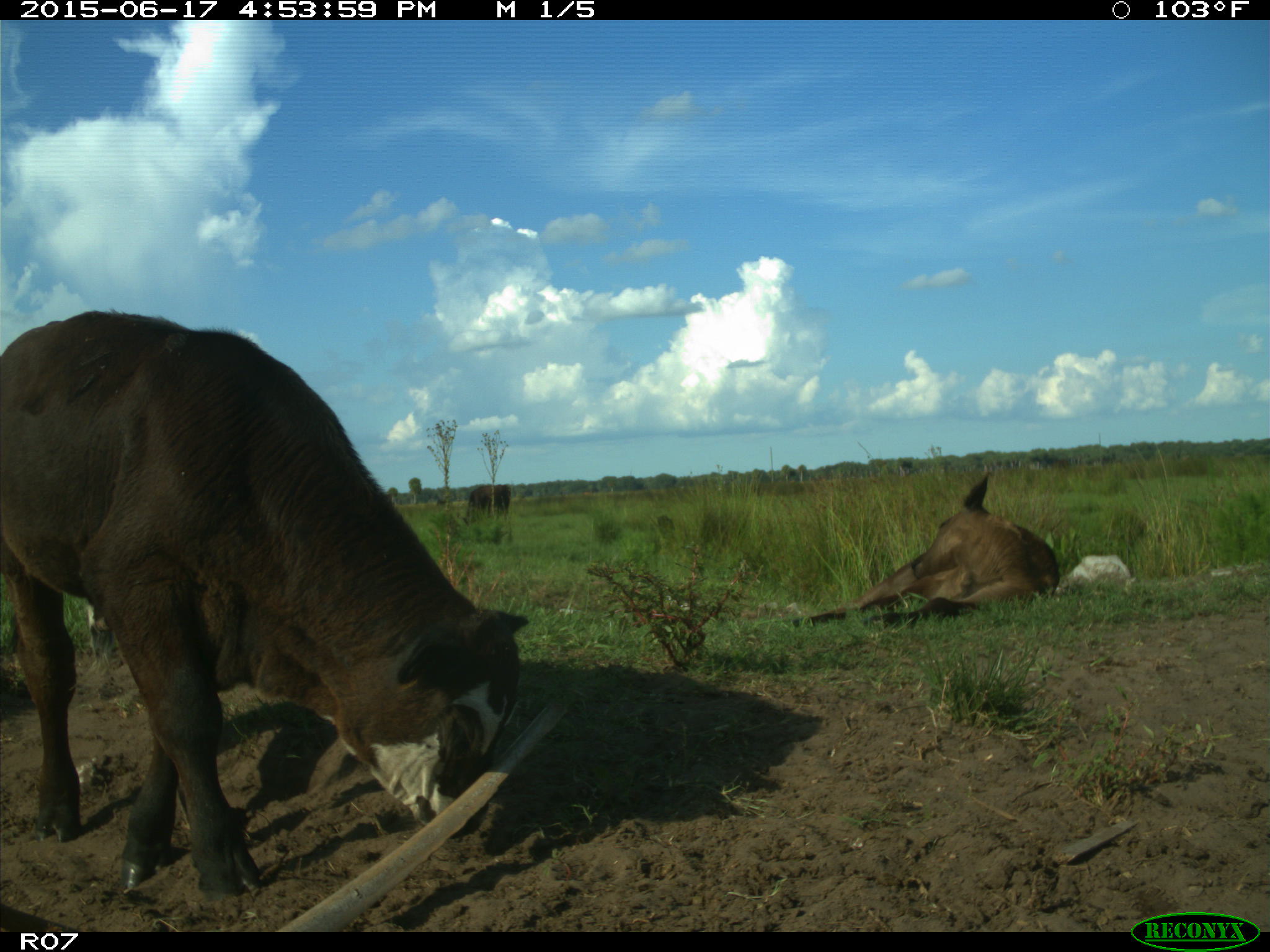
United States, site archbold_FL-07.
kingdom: Animalia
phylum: Chordata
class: Mammalia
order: Artiodactyla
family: Bovidae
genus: Bos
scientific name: Bos taurus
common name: domestic cow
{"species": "Bos taurus (domestic cow)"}